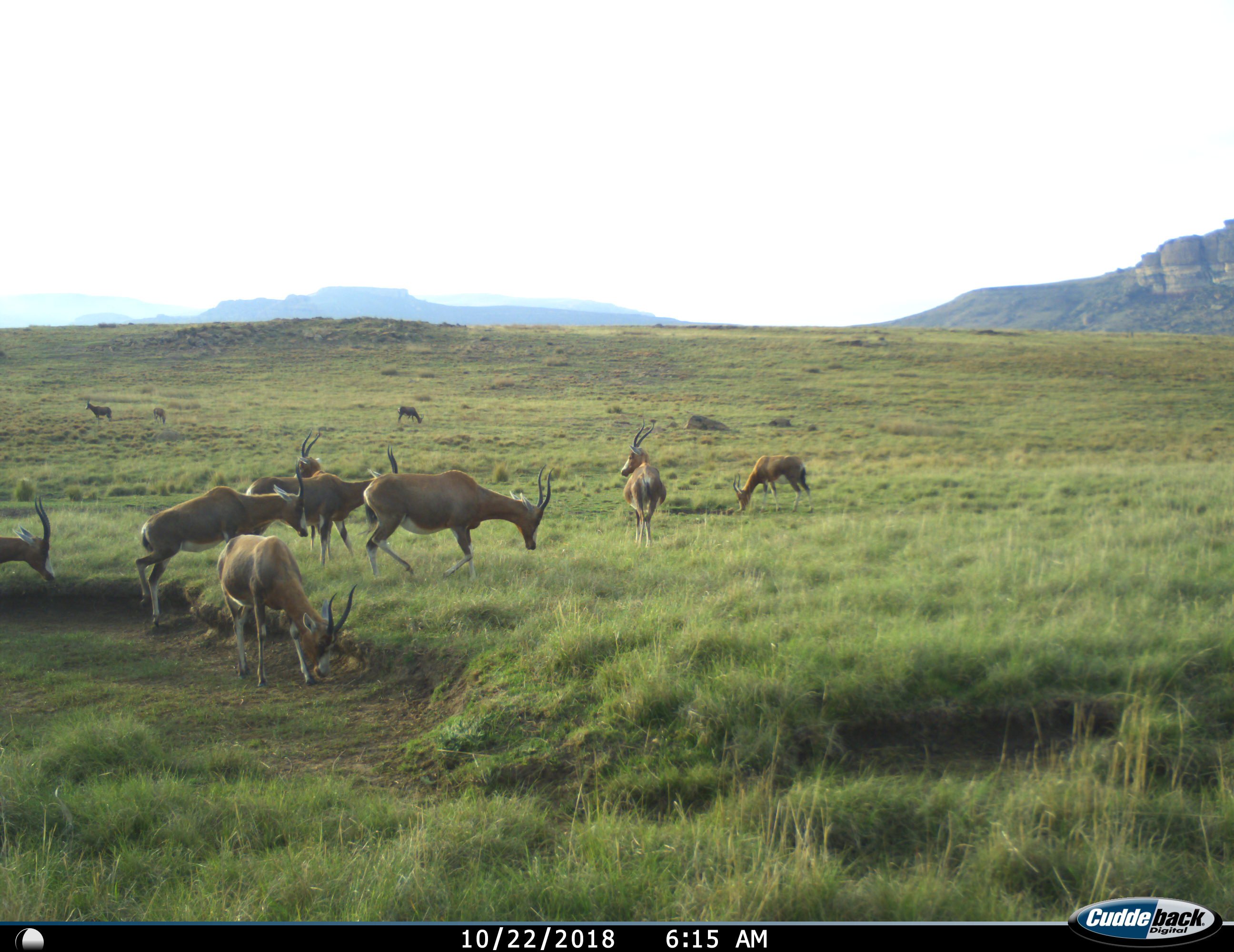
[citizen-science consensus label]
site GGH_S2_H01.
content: unidentified animal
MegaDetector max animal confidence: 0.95